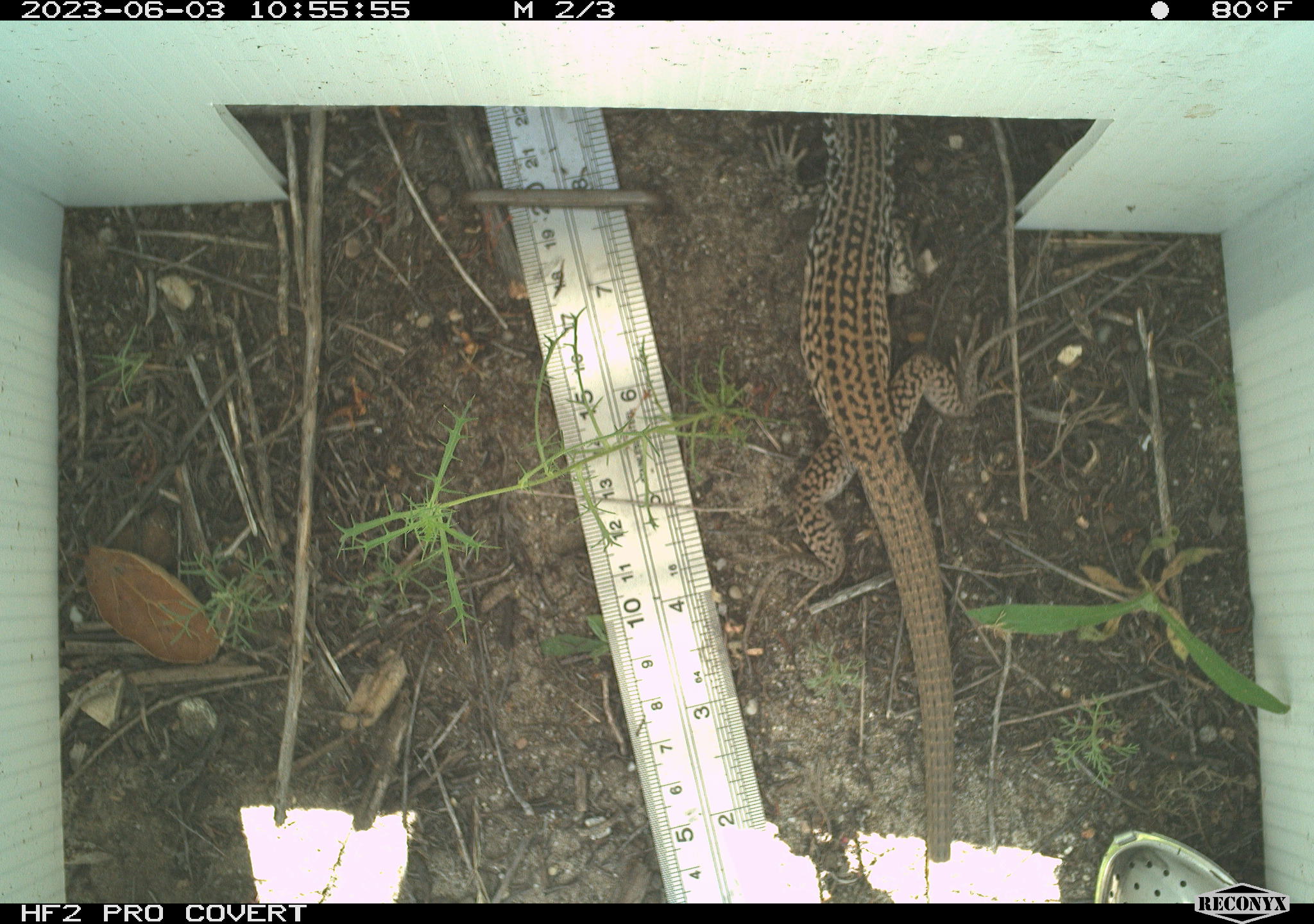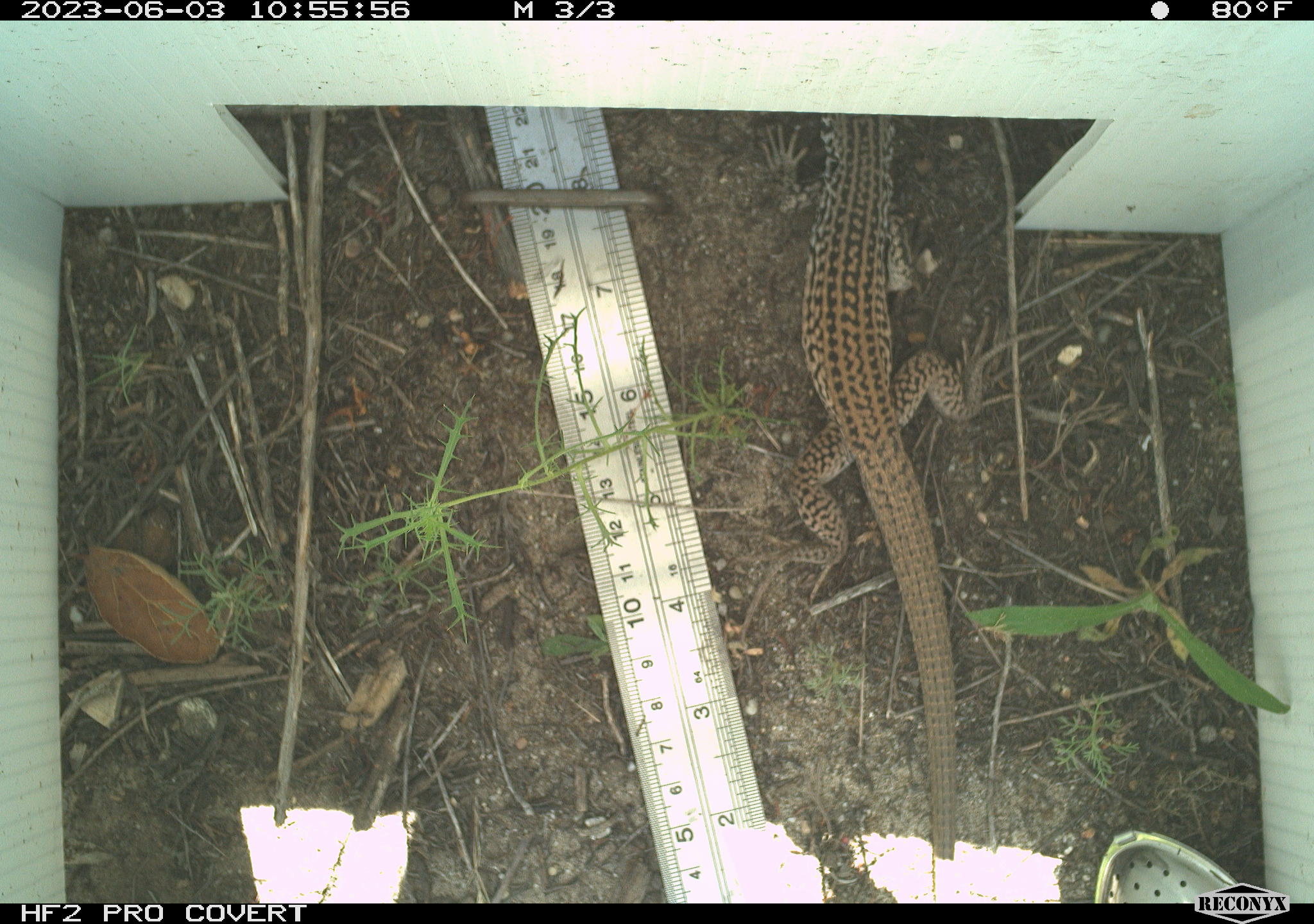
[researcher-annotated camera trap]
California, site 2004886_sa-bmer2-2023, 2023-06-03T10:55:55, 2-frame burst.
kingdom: Animalia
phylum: Chordata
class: Reptilia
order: Squamata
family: Teiidae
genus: Aspidoscelis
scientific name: Aspidoscelis tigris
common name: western whiptail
Western whiptail (Aspidoscelis tigris).